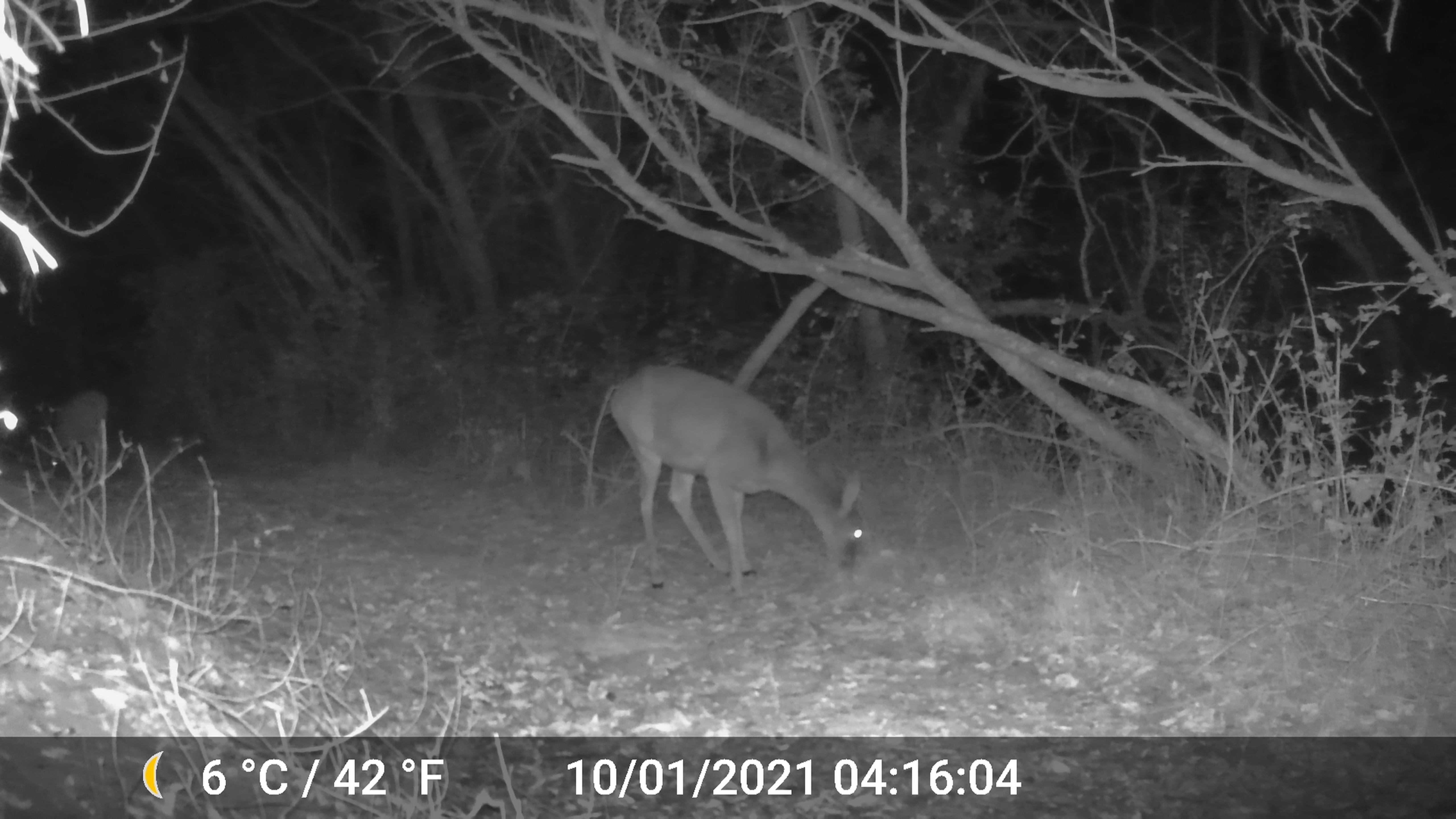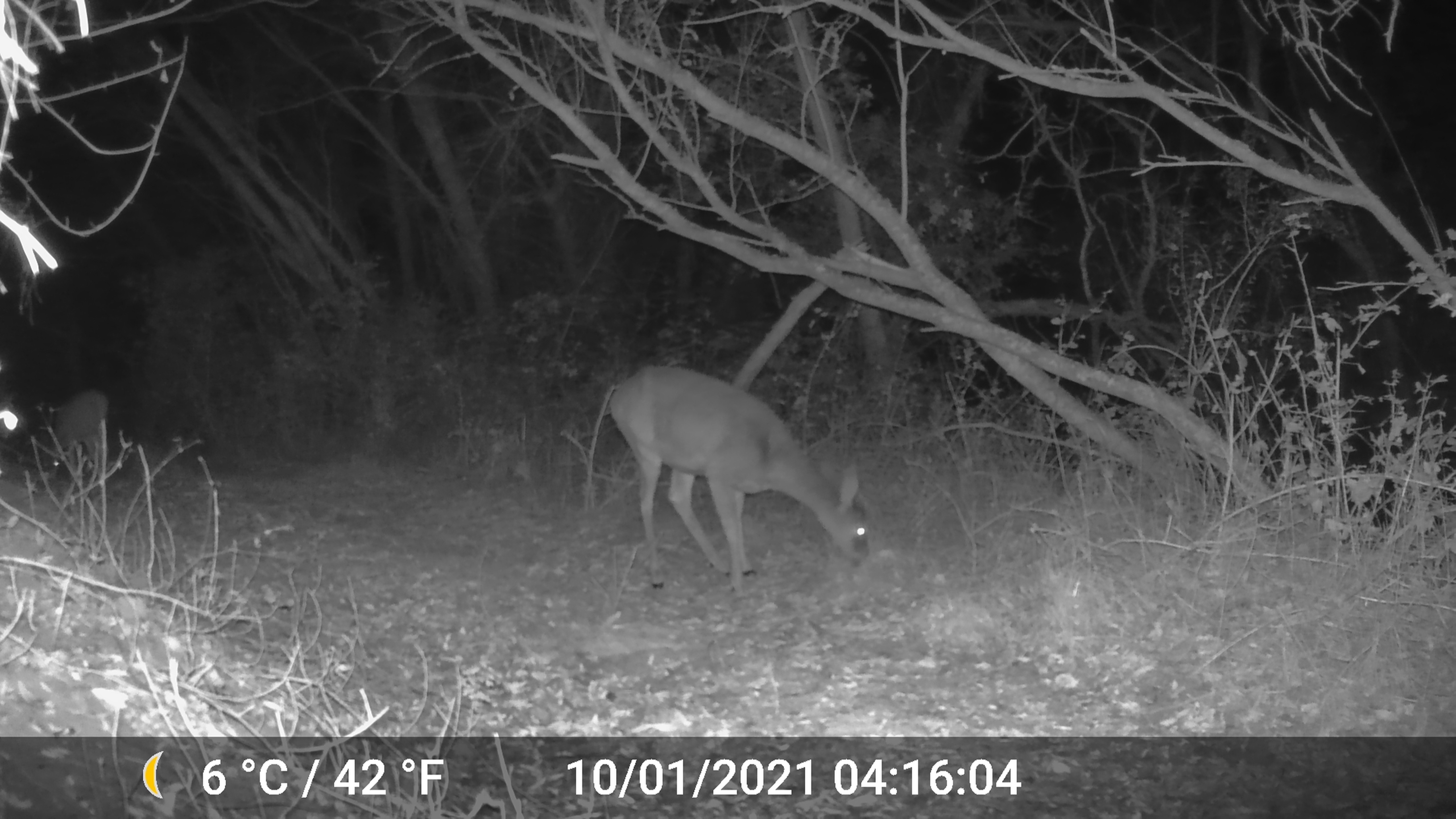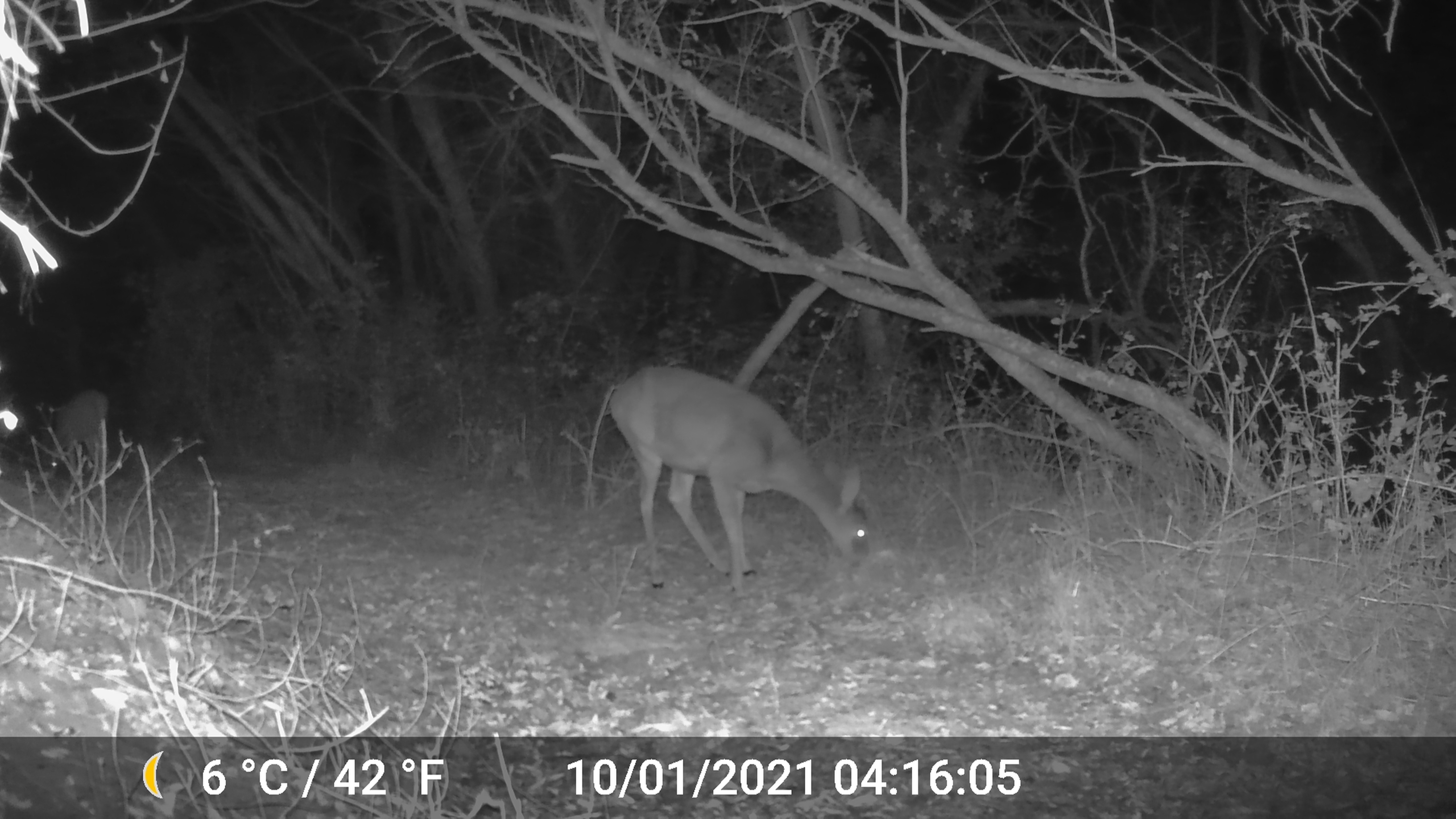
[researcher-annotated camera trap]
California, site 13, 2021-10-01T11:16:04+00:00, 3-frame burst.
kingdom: Animalia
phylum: Chordata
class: Mammalia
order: Artiodactyla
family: Cervidae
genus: Odocoileus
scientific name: Odocoileus hemionus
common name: mule deer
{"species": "mule deer (Odocoileus hemionus)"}